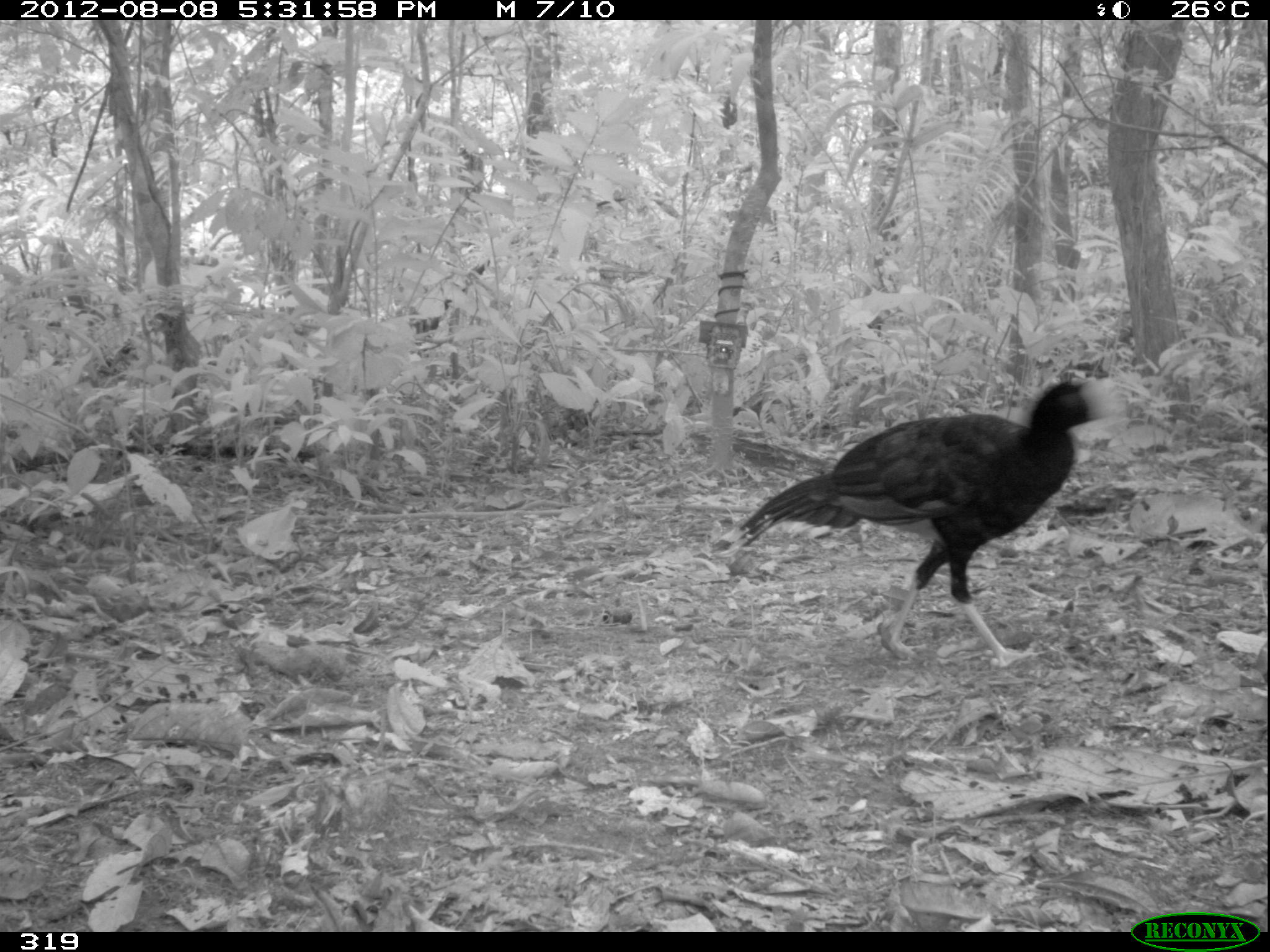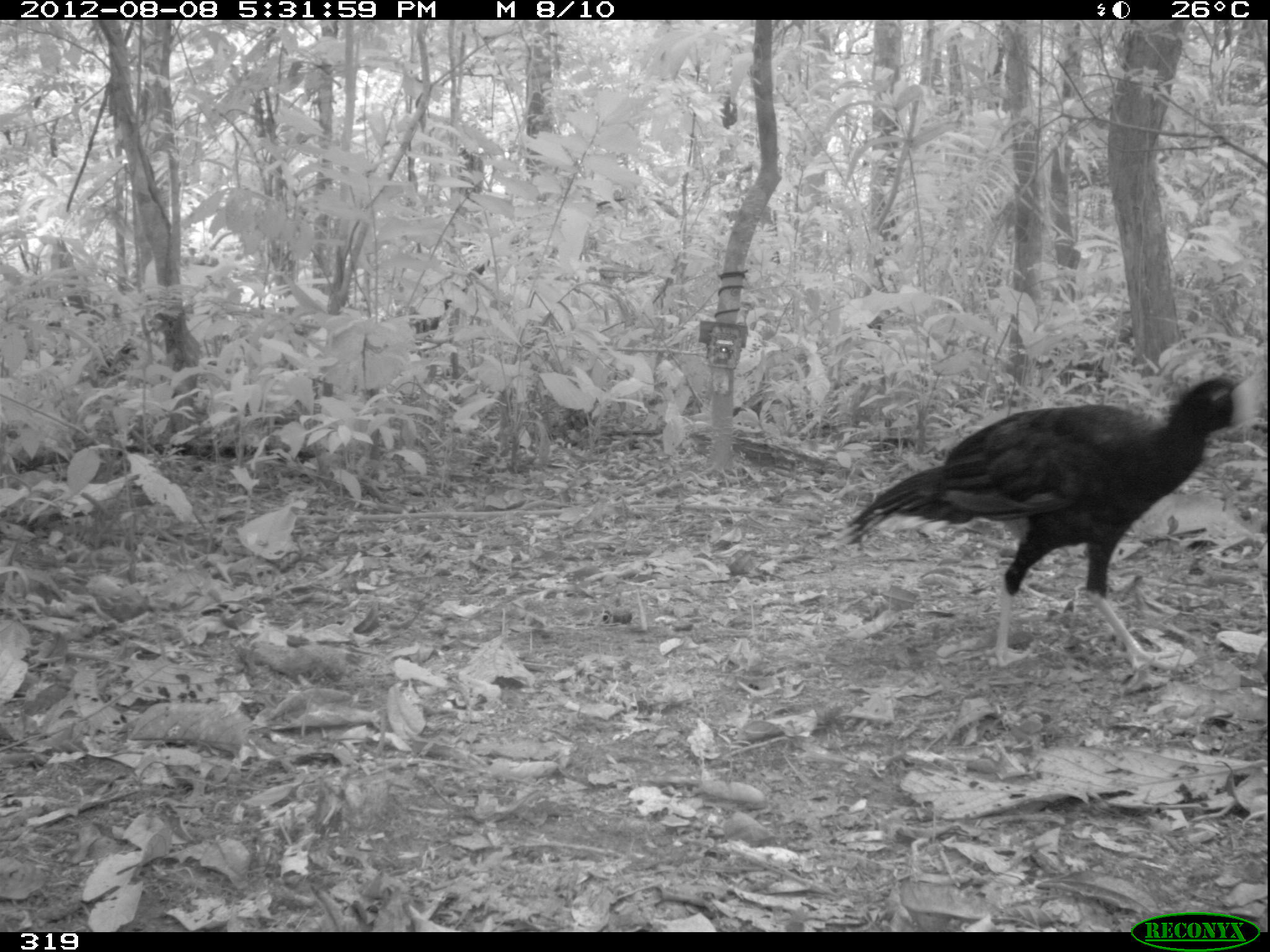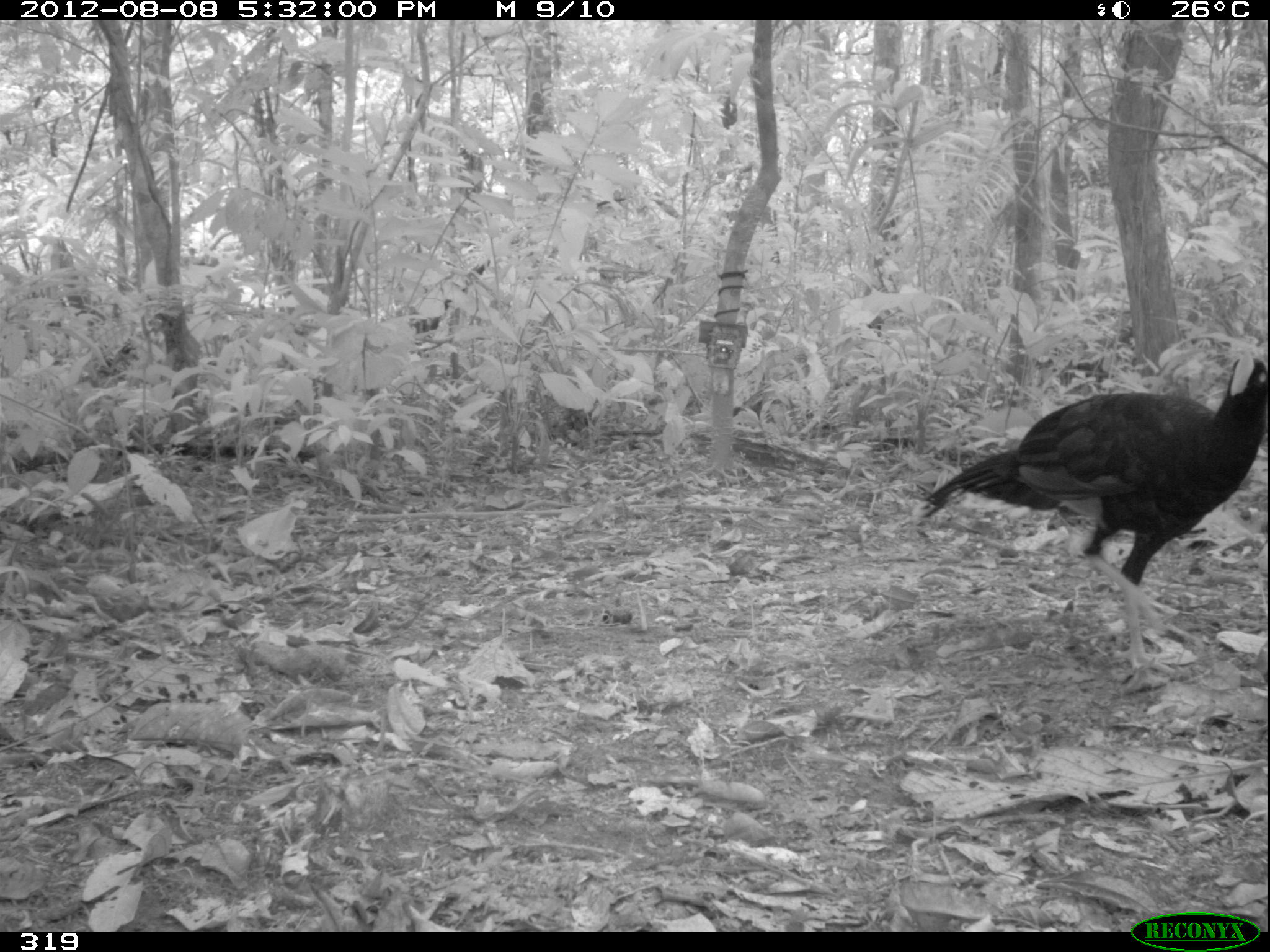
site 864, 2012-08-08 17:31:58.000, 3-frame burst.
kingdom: Animalia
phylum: Chordata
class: Aves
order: Galliformes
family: Cracidae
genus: Mitu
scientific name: Mitu tuberosum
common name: razor-billed curassow